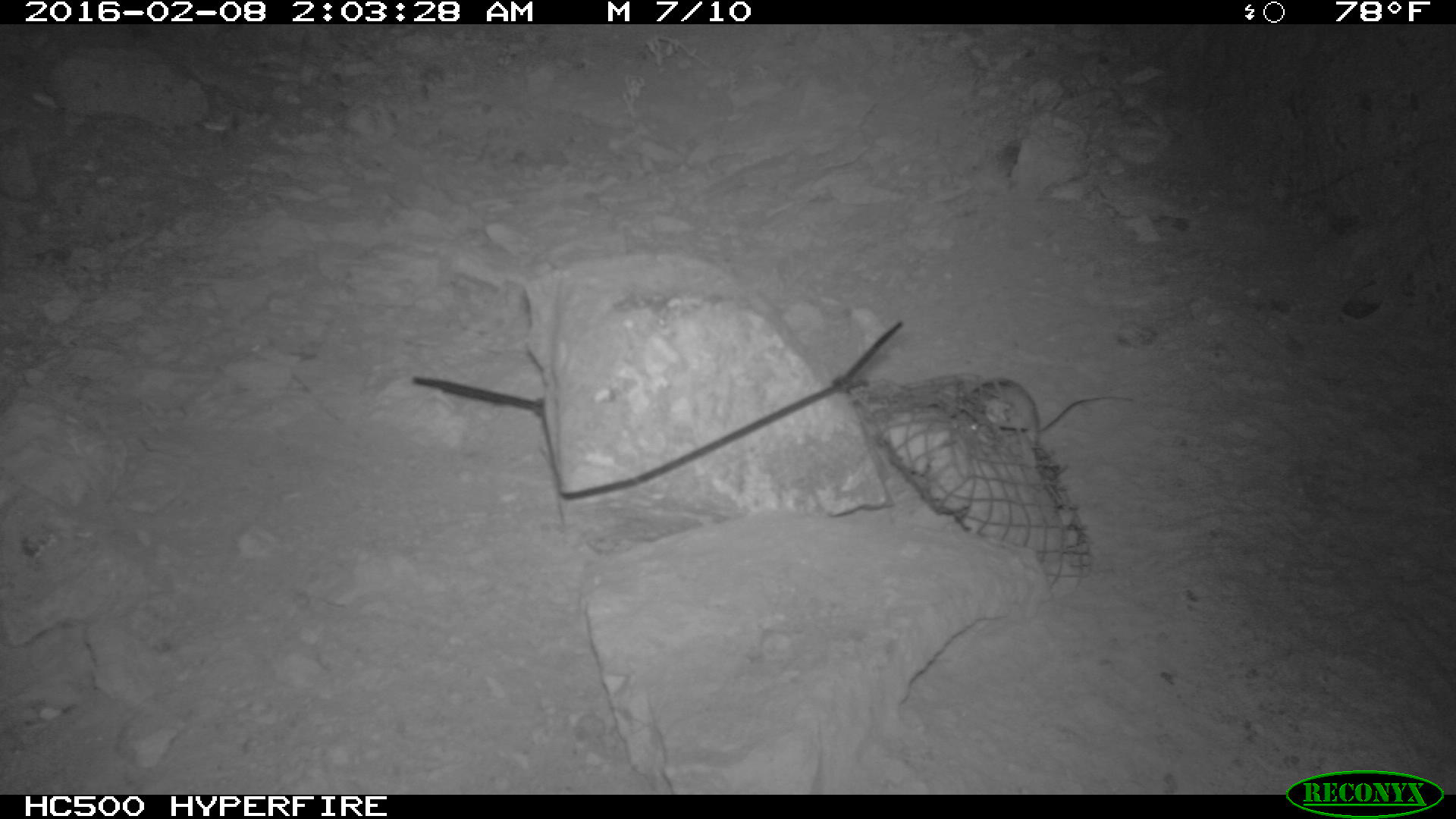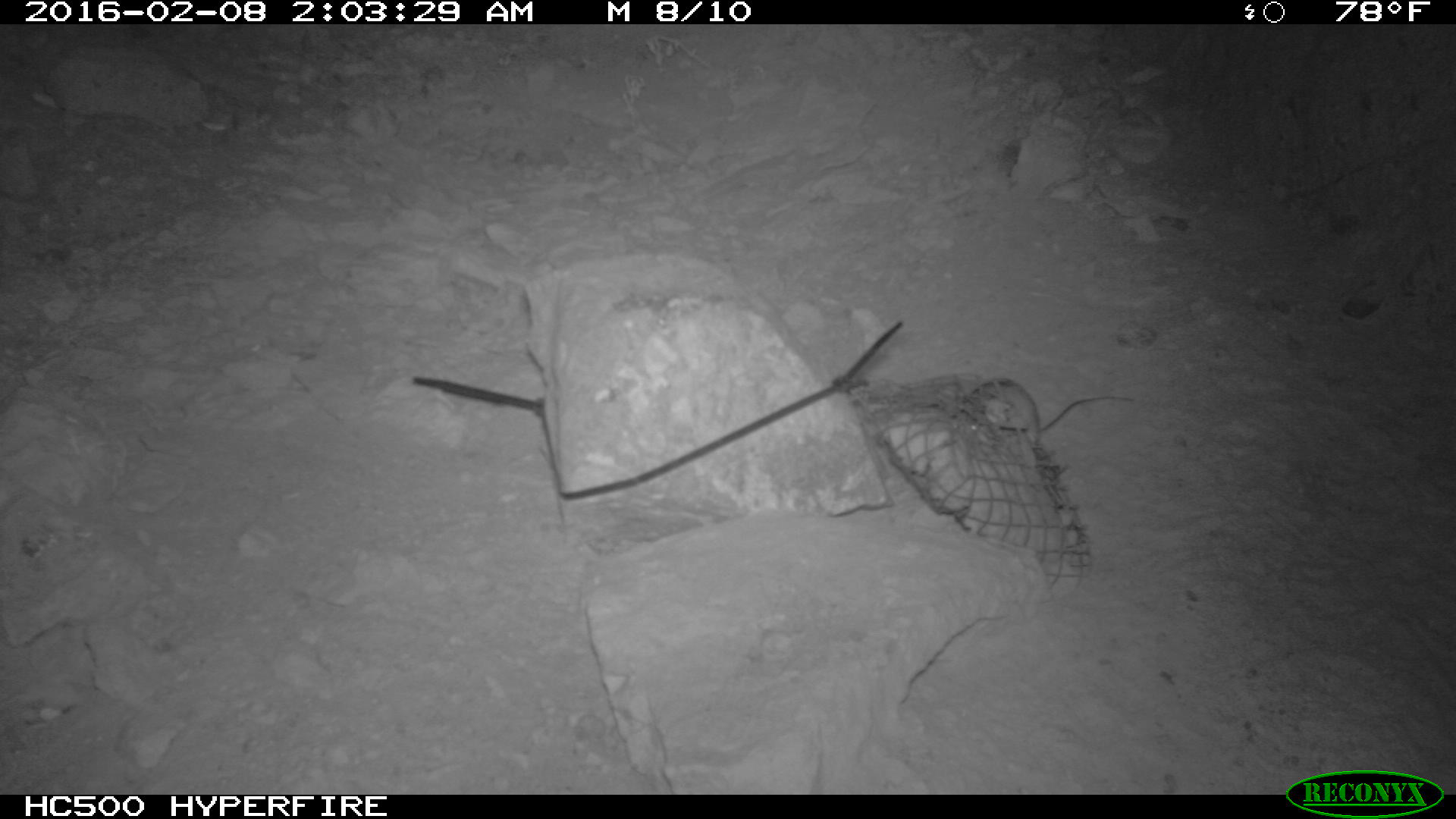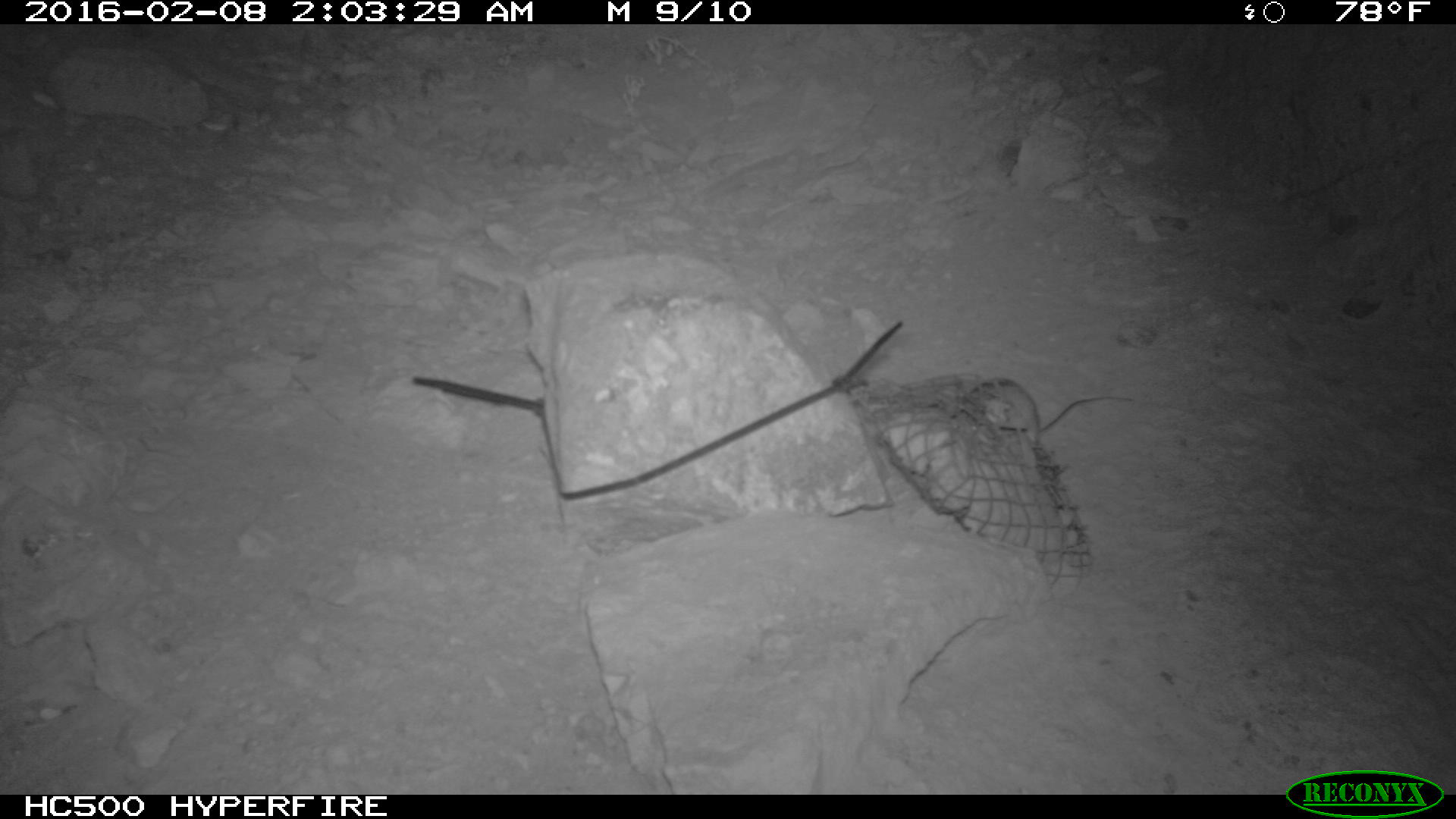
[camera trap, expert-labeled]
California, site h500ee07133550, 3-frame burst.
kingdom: Animalia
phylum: Chordata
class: Mammalia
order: Rodentia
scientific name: Rodentia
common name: rodent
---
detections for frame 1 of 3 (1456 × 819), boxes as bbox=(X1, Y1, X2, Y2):
rodent: bbox=(954, 376, 1132, 447)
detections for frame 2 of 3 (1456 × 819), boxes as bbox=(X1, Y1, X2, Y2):
rodent: bbox=(945, 375, 1137, 448)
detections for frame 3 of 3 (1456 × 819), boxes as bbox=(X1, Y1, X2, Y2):
rodent: bbox=(966, 375, 1134, 448)